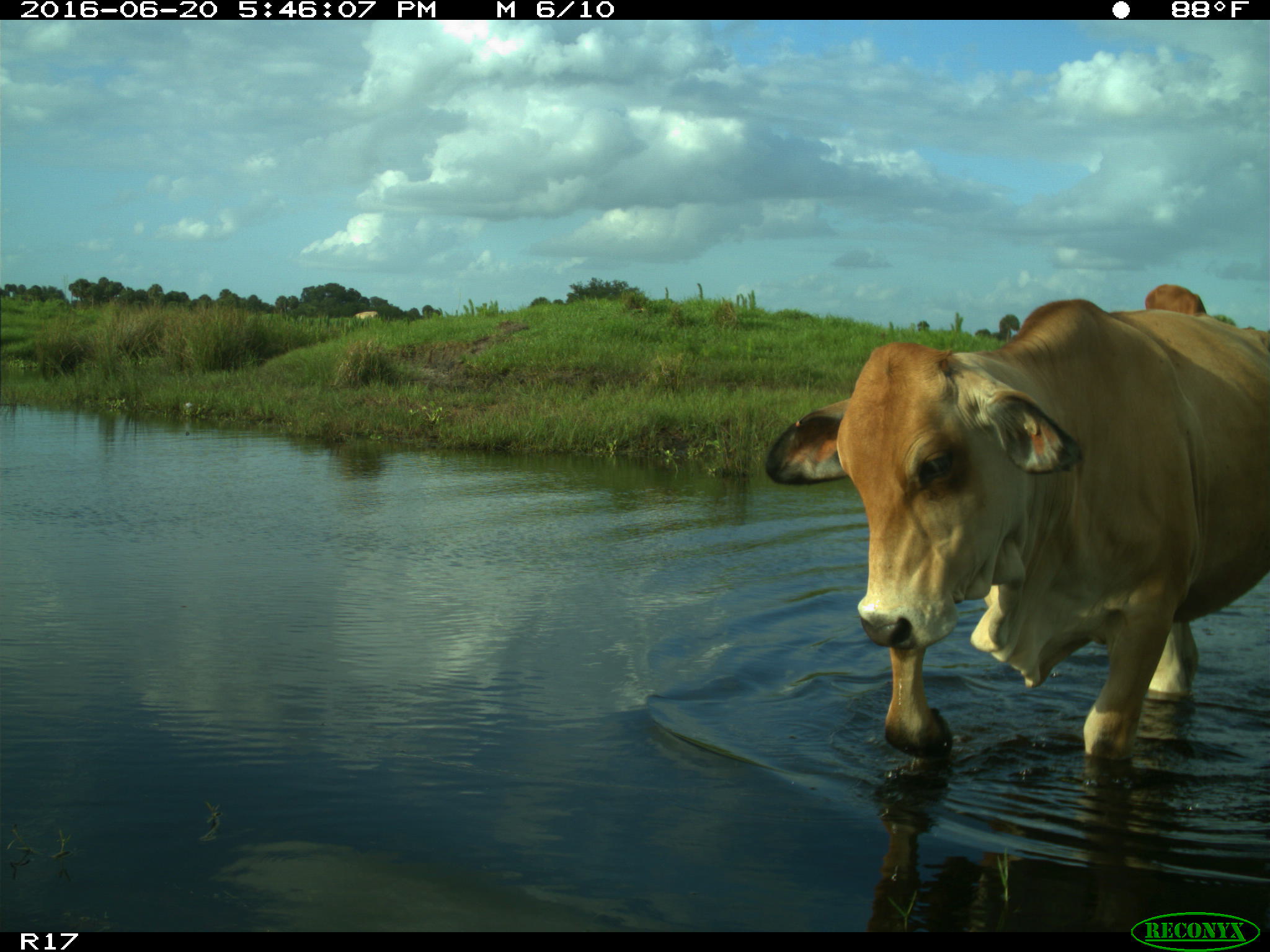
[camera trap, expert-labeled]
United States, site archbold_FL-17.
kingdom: Animalia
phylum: Chordata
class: Mammalia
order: Artiodactyla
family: Bovidae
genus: Bos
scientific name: Bos taurus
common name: domestic cow